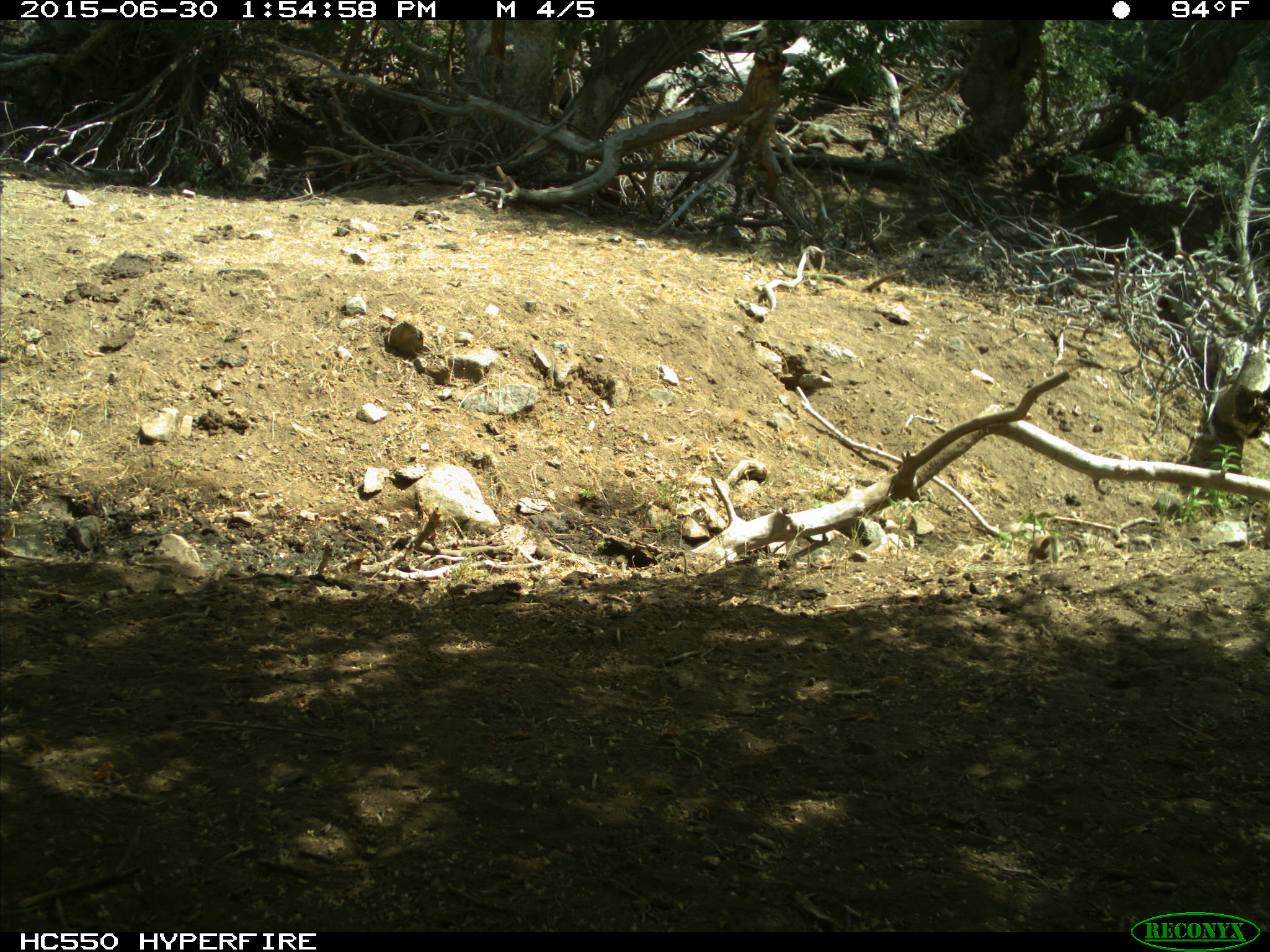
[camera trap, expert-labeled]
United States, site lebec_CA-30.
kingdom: Animalia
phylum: Chordata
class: Mammalia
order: Rodentia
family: Sciuridae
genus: Otospermophilus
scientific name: Otospermophilus beecheyi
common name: california ground squirrel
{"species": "Otospermophilus beecheyi (california ground squirrel)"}